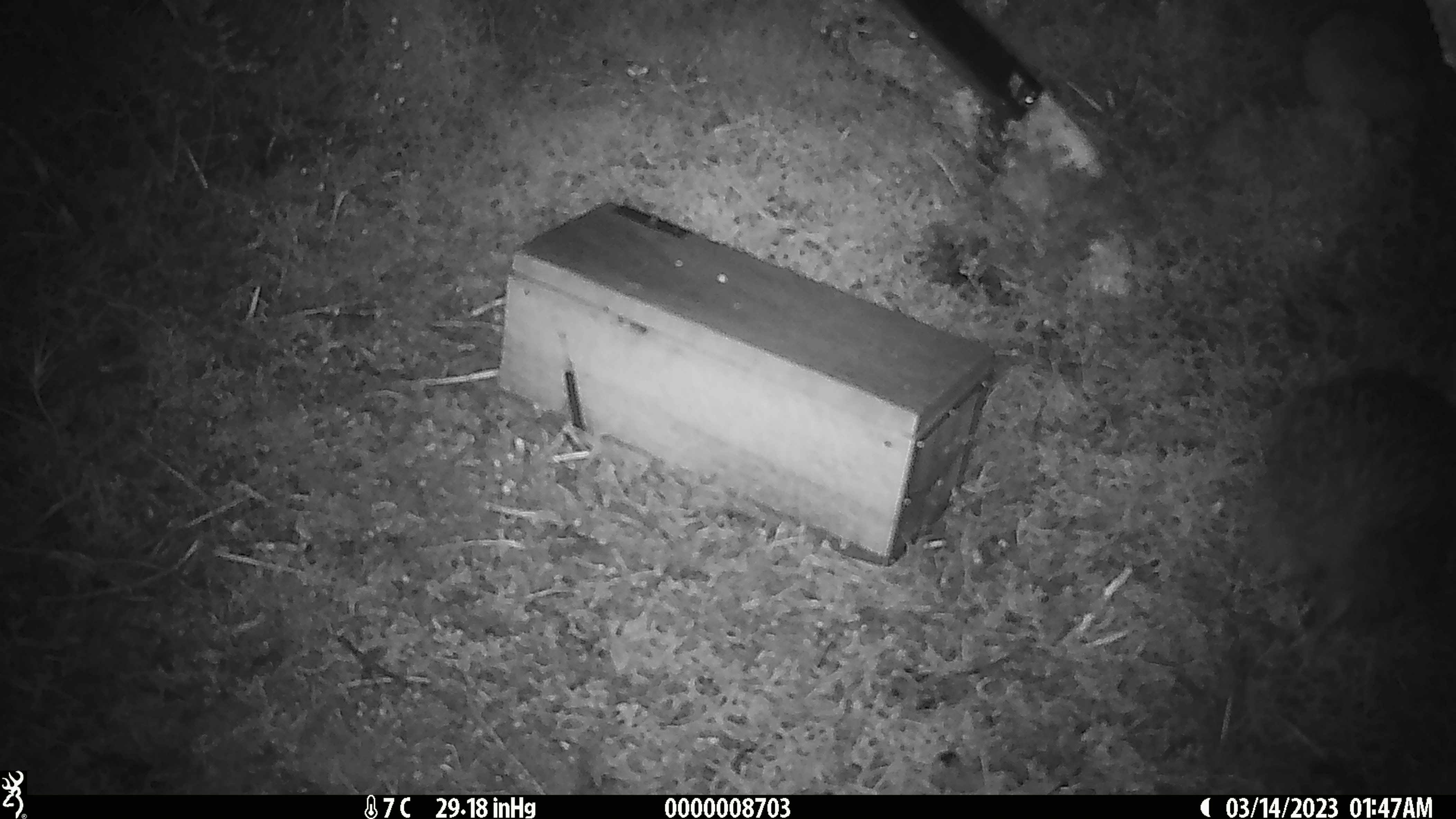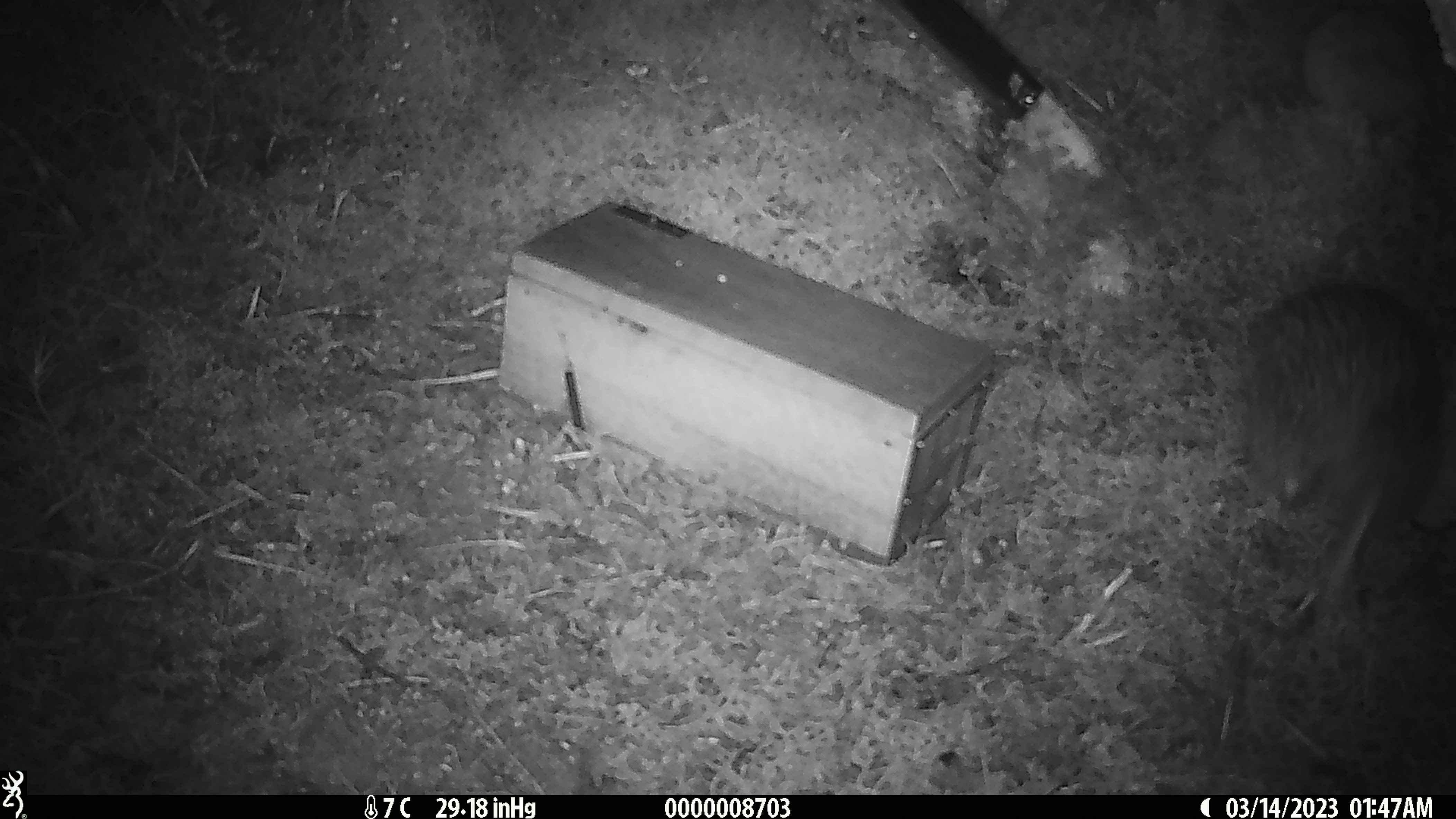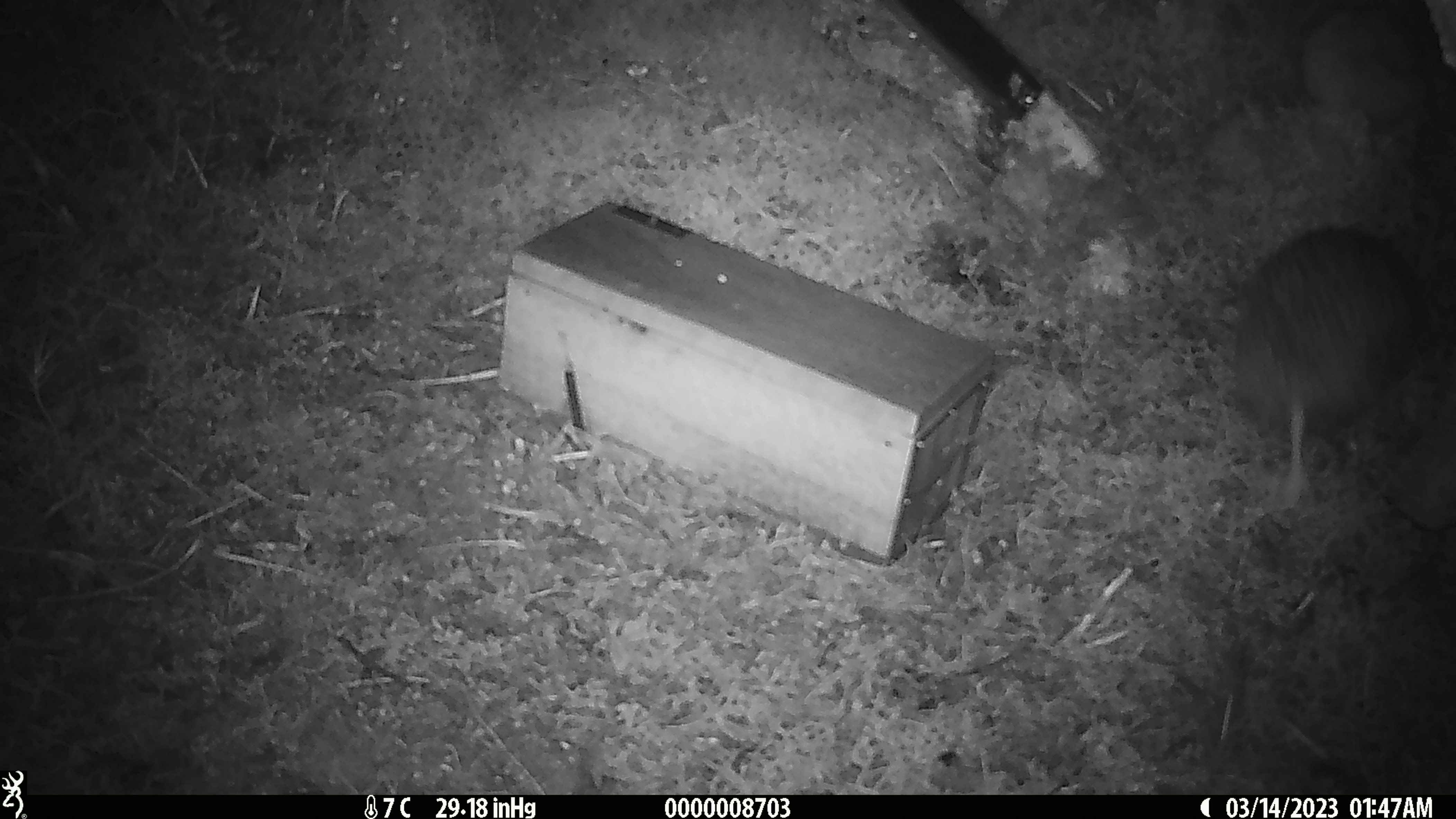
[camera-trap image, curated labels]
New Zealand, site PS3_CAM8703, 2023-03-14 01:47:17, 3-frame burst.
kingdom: Animalia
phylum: Chordata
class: Aves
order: Apterygiformes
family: Apterygidae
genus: Apteryx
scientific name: Apteryx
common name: kiwi